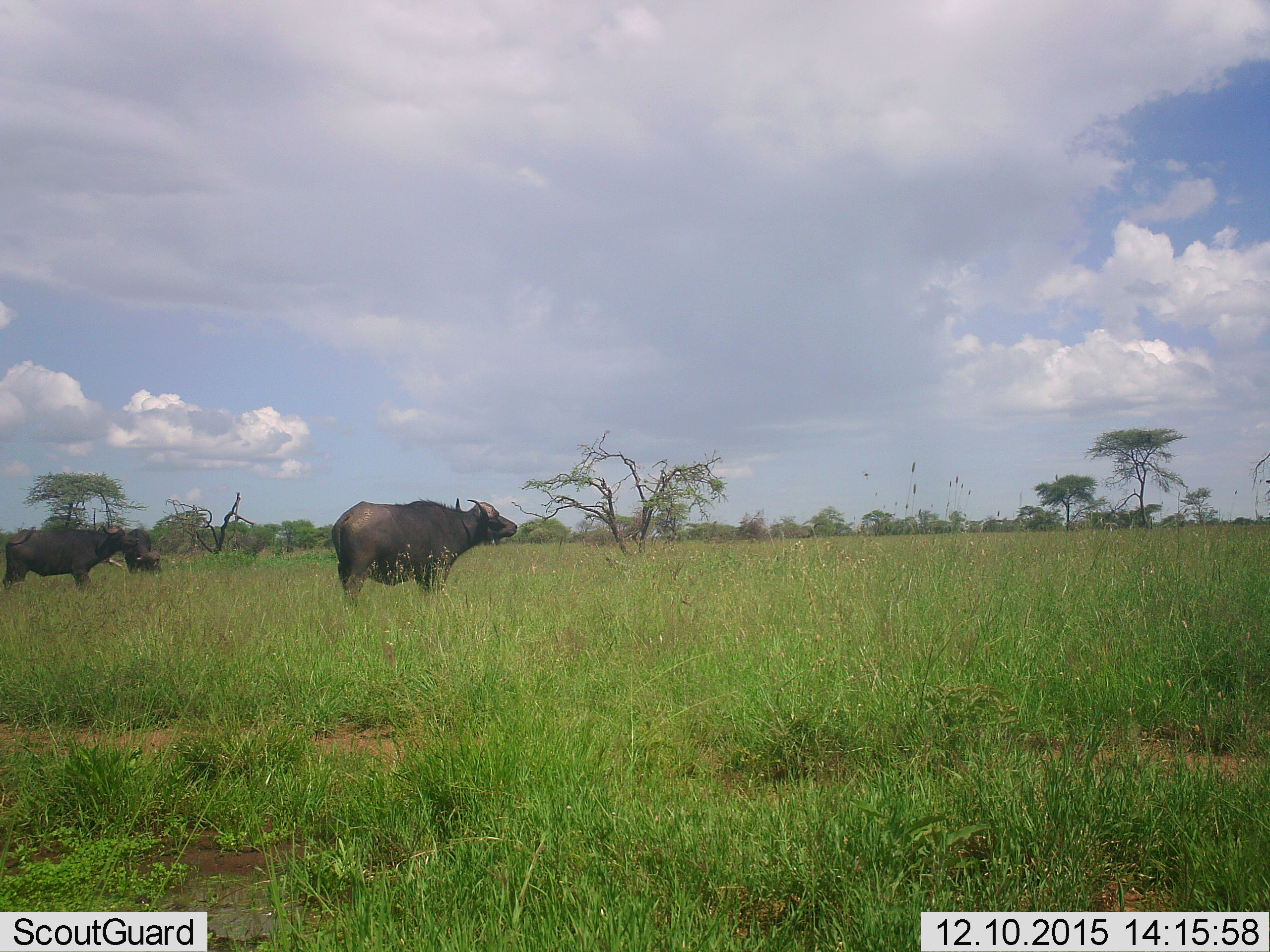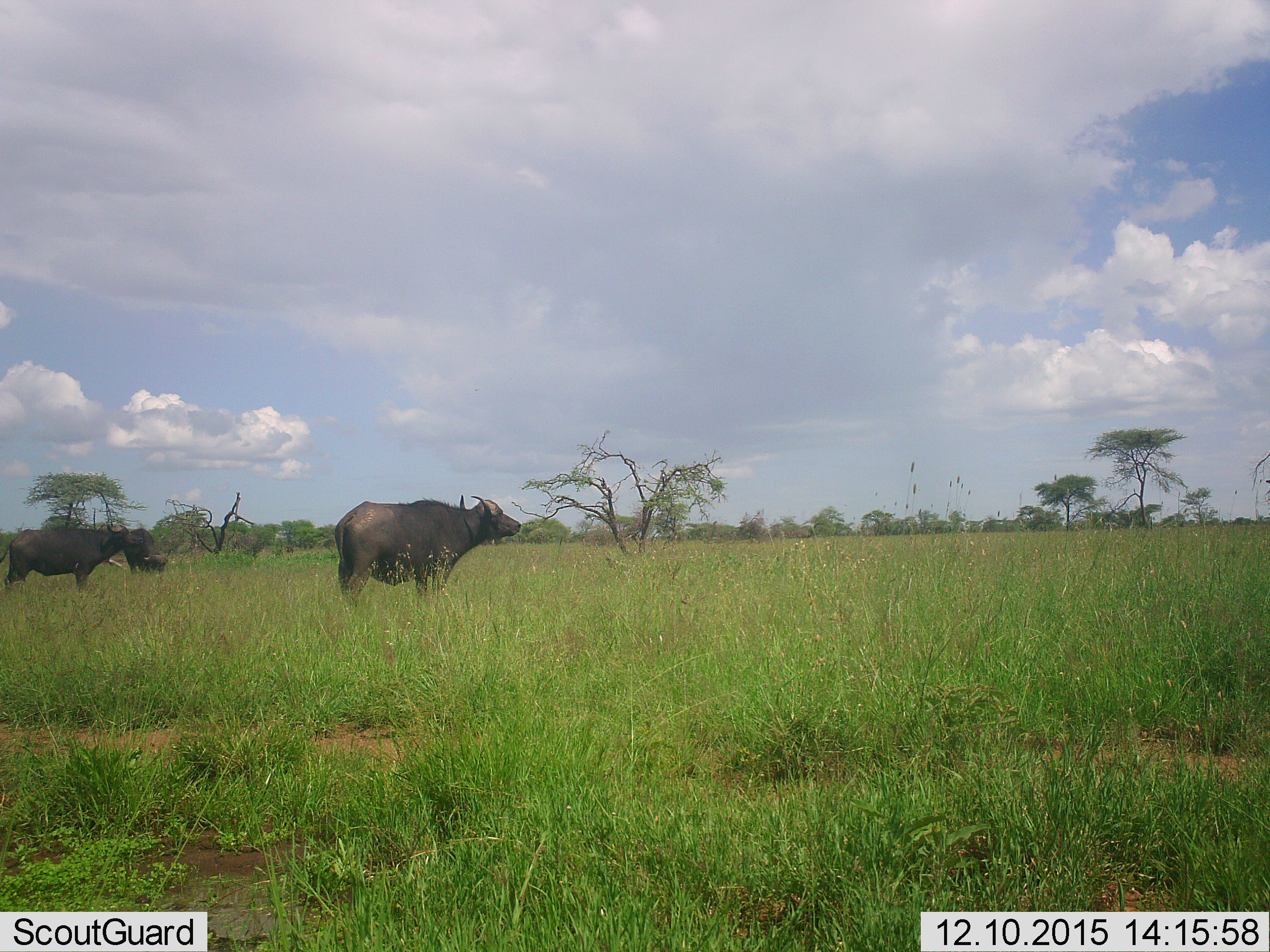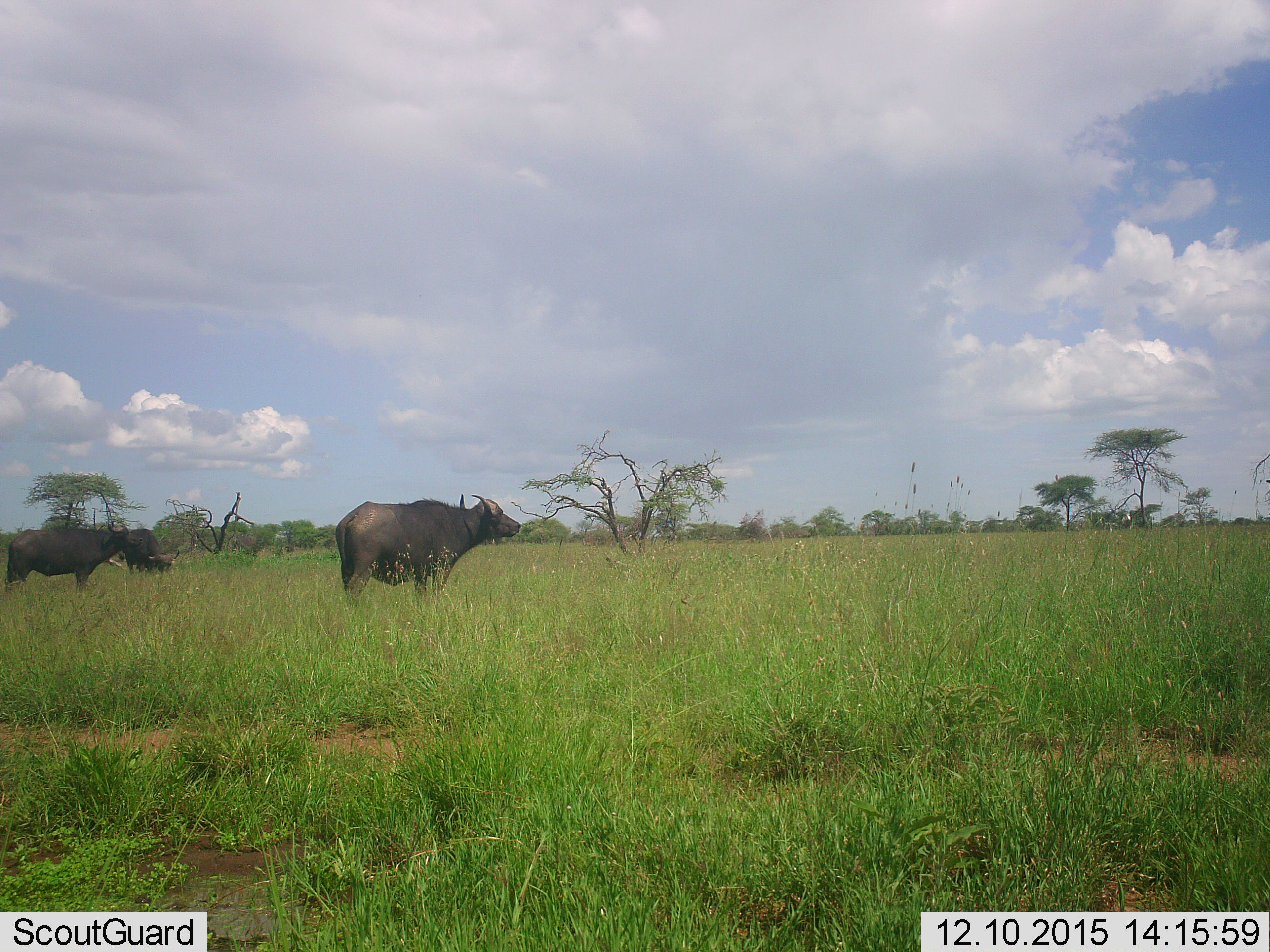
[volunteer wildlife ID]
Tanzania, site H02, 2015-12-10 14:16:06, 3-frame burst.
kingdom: Animalia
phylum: Chordata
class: Mammalia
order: Artiodactyla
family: Bovidae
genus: Syncerus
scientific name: Syncerus caffer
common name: cape buffalo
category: buffalo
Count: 3.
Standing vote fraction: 100%.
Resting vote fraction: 0%.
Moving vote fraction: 0%.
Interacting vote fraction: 0%.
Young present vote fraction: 0%.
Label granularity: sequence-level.